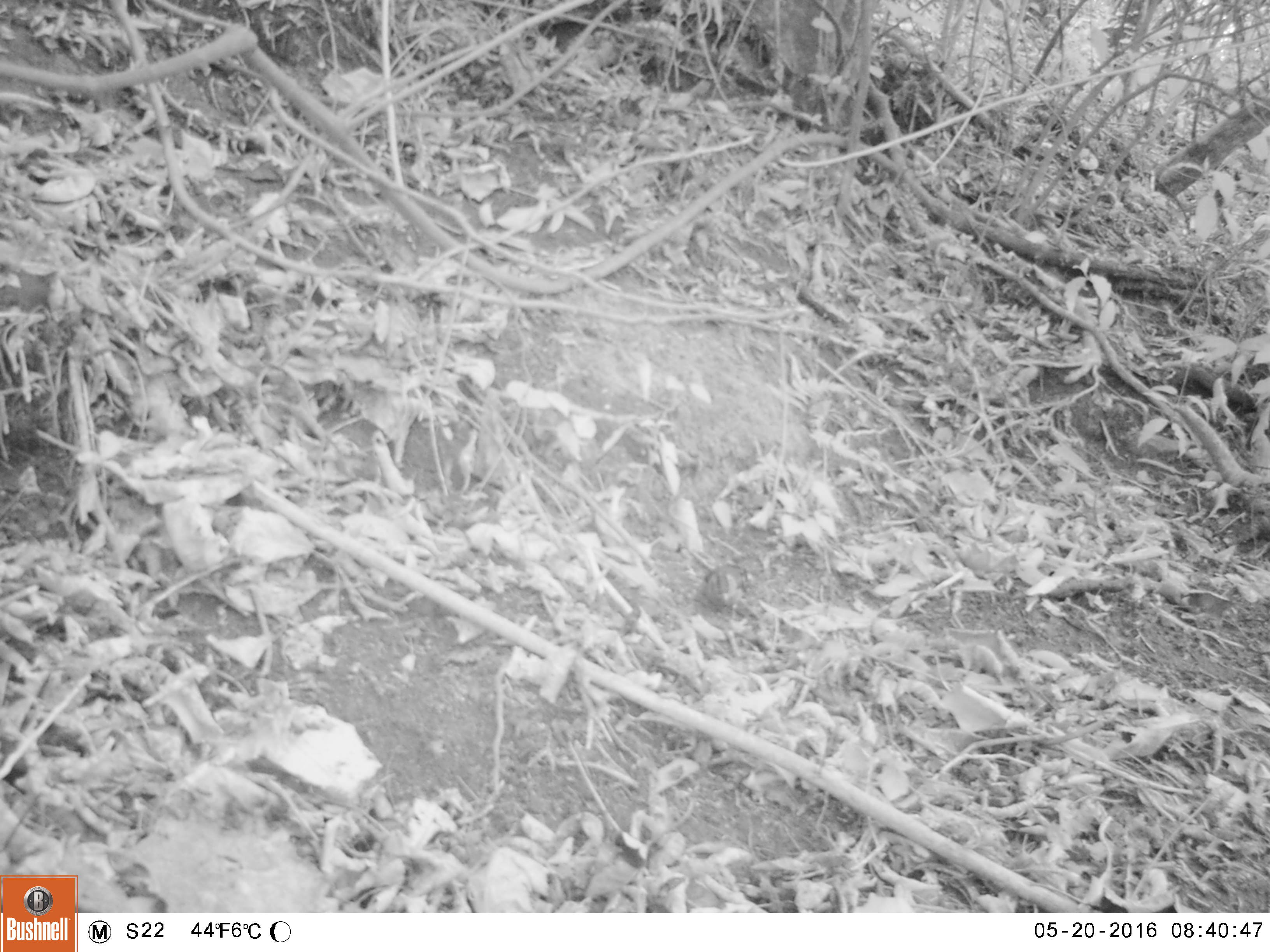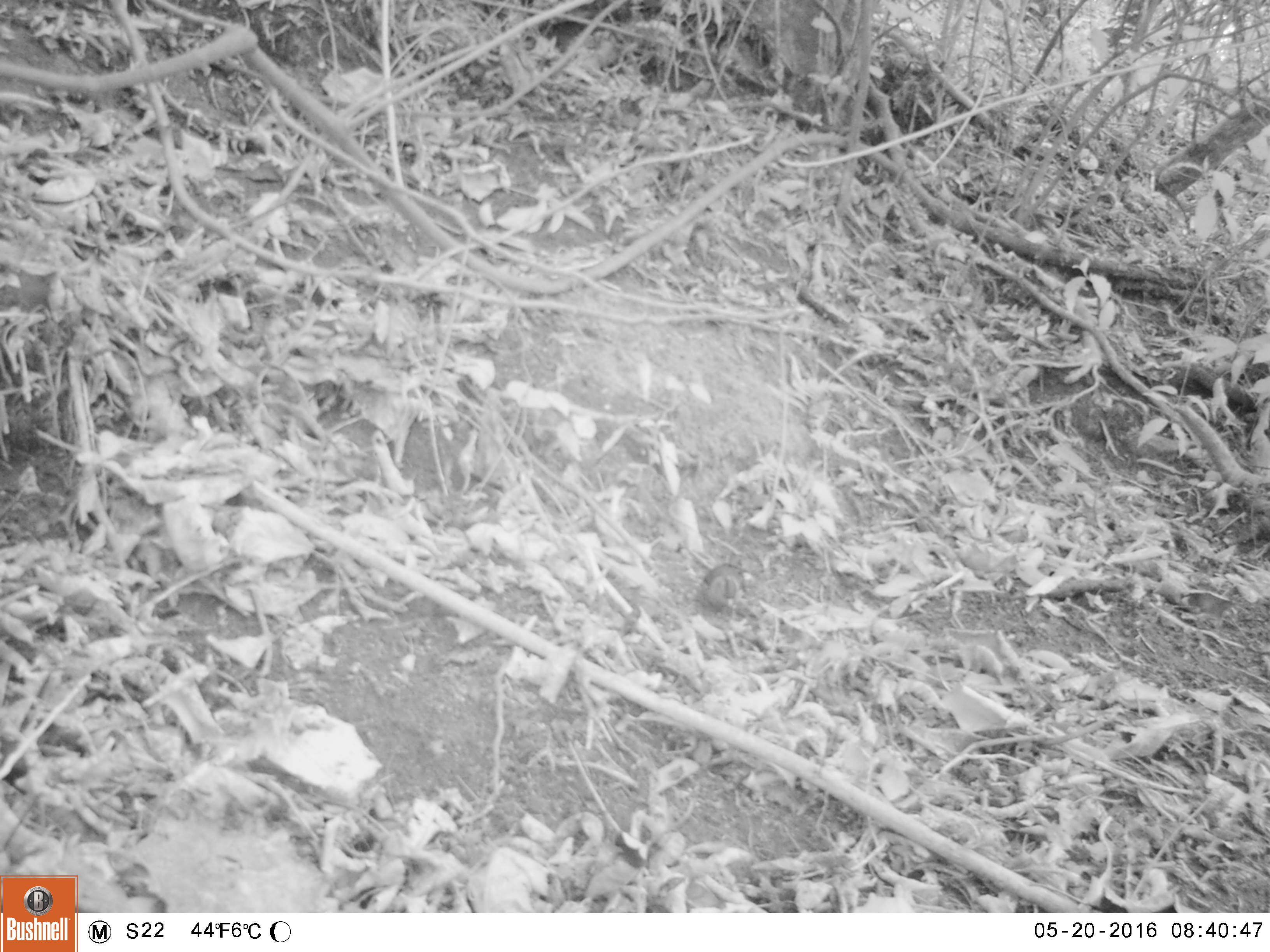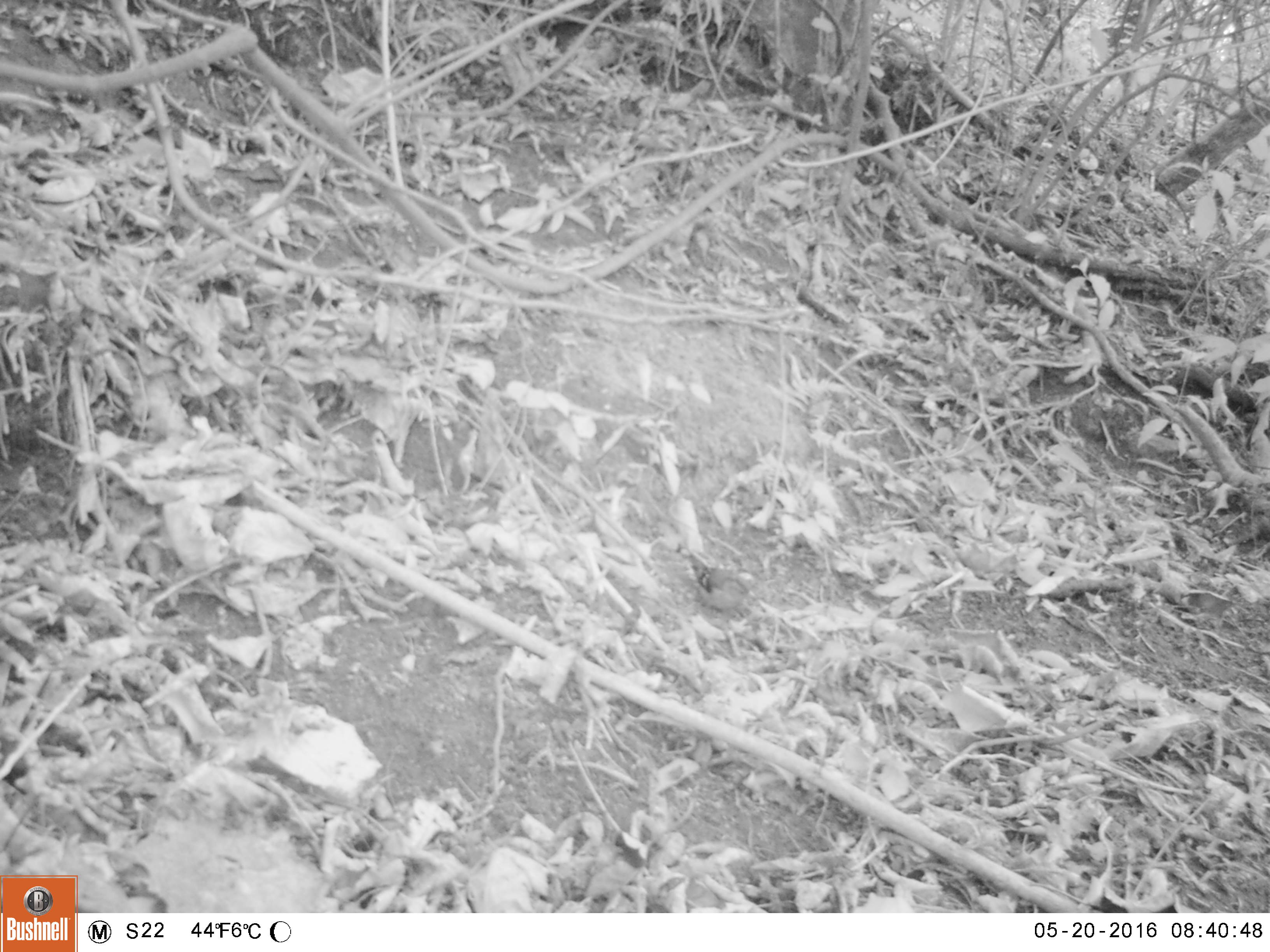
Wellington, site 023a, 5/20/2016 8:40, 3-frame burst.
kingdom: Animalia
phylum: Chordata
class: Aves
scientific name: Aves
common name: bird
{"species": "bird (Aves)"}